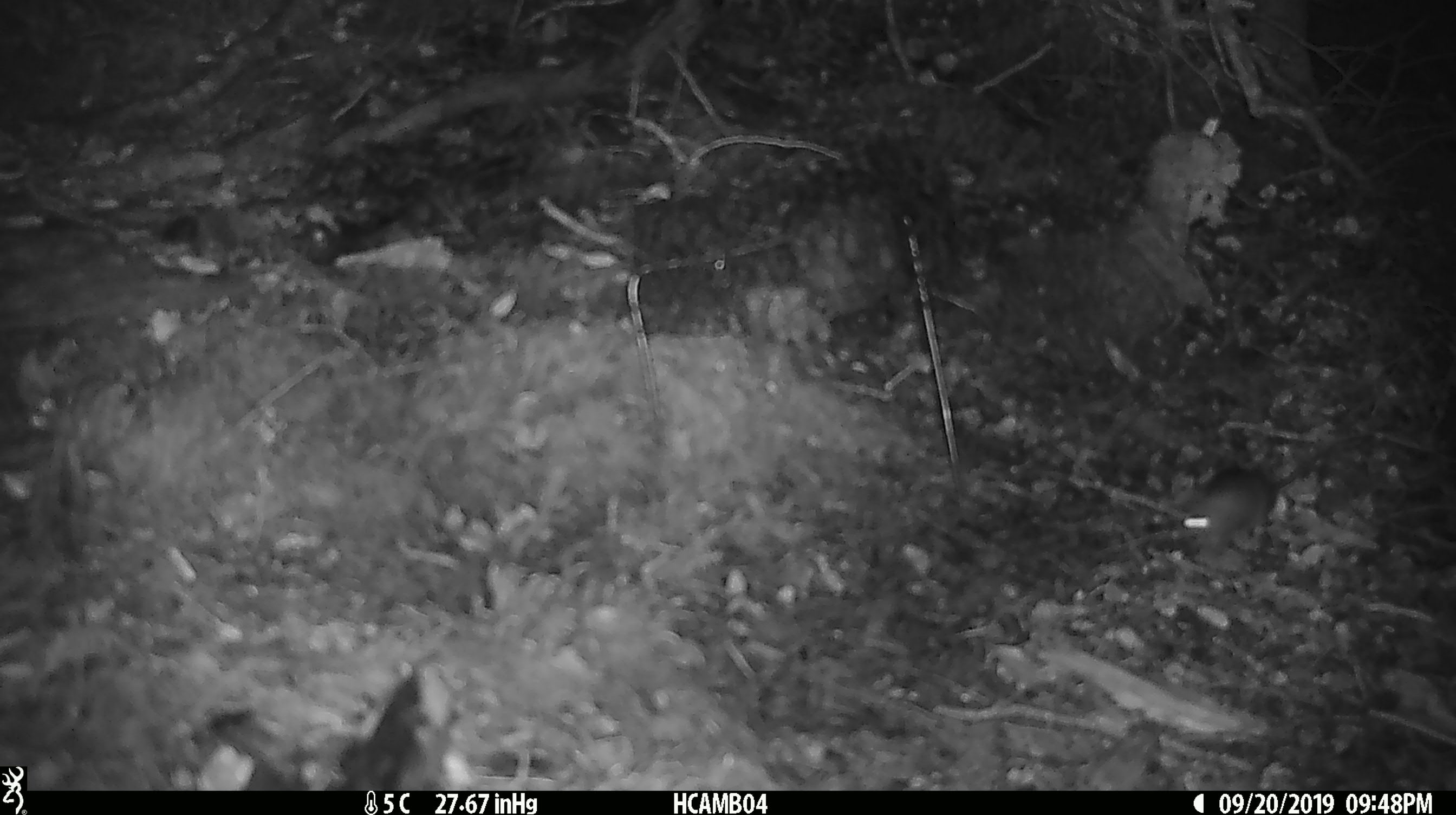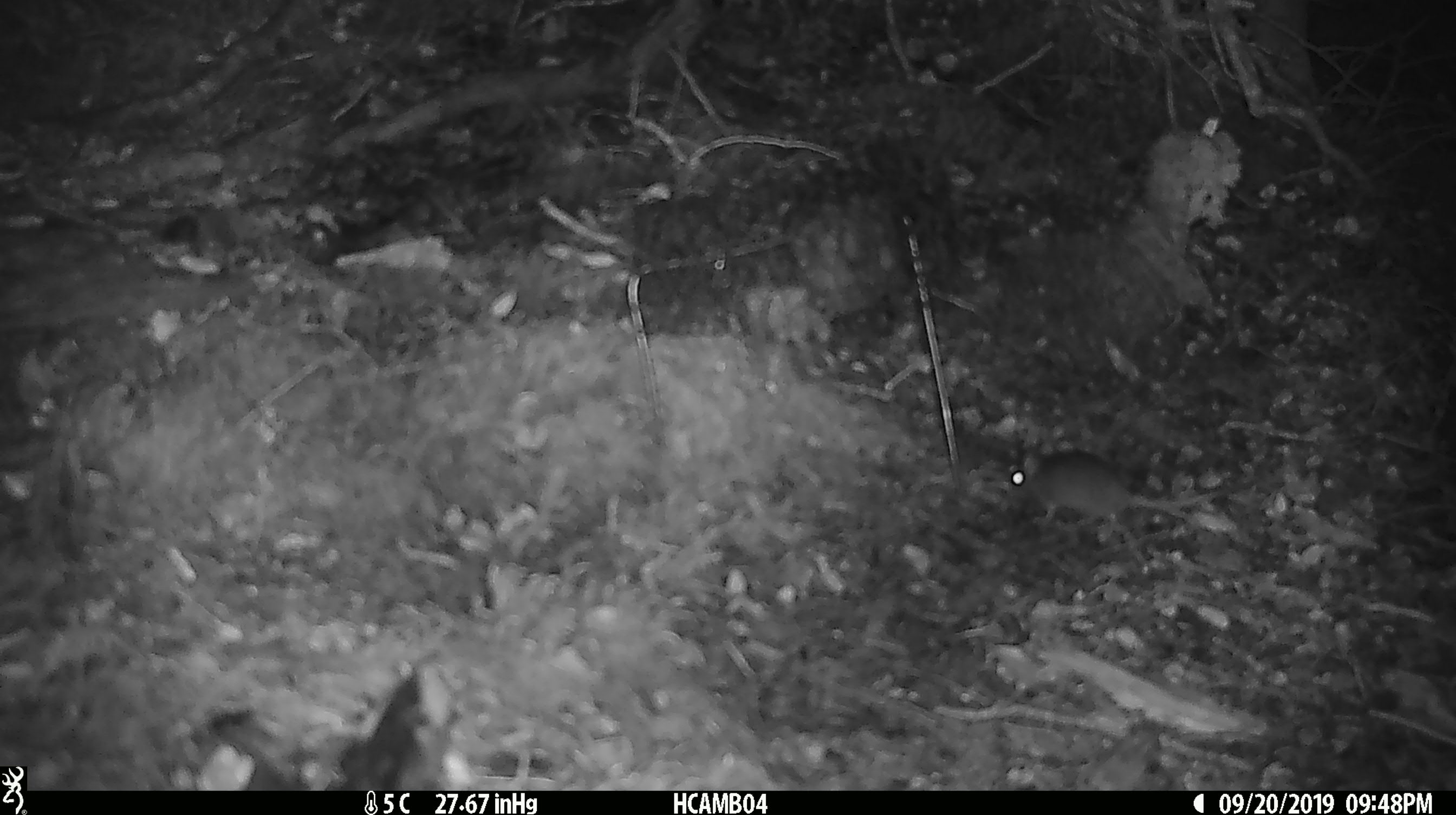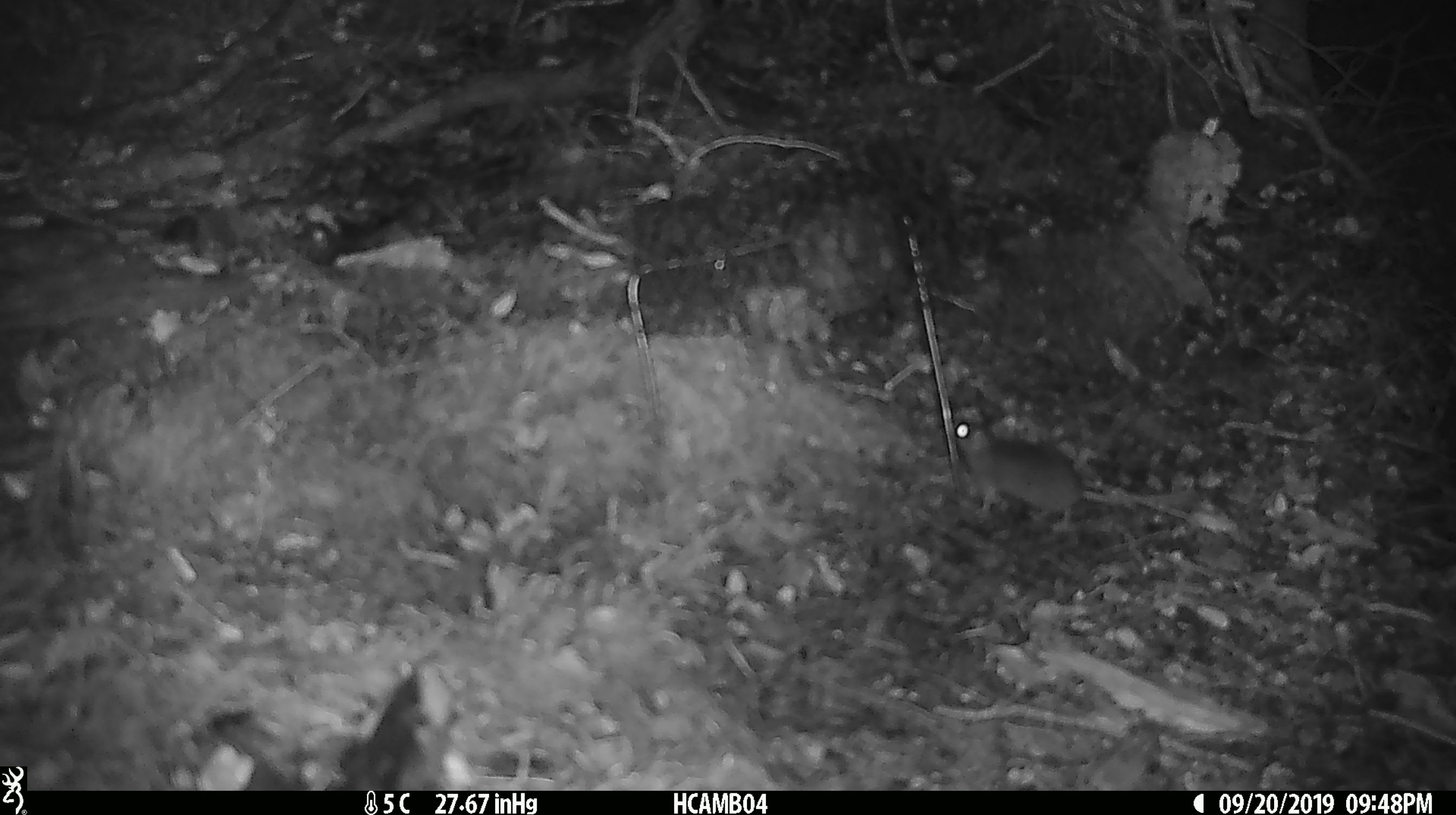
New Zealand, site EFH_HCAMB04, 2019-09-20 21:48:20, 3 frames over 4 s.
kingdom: Animalia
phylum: Chordata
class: Mammalia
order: Rodentia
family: Muridae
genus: Mus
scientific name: Mus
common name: mouse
Mouse (Mus).